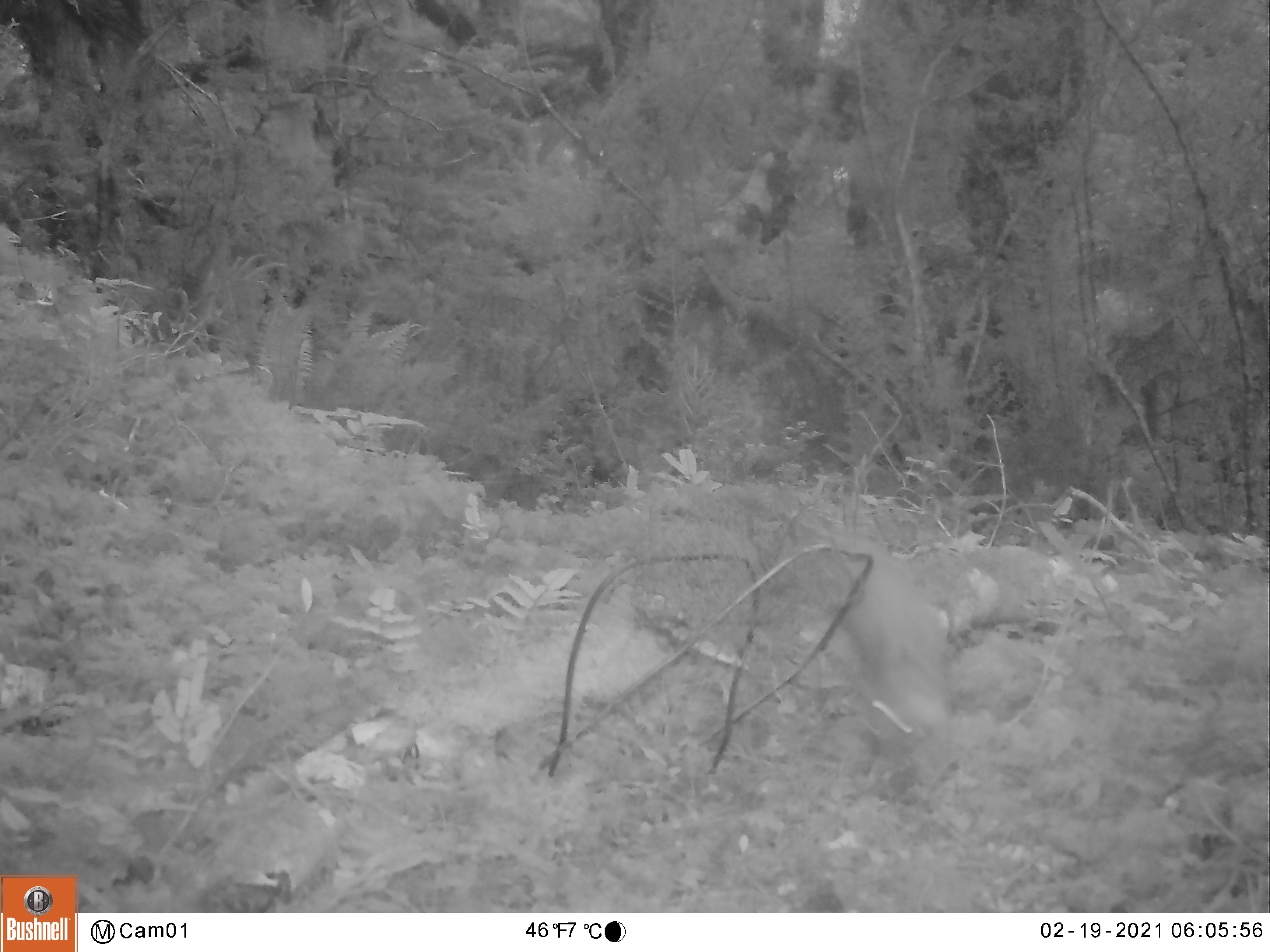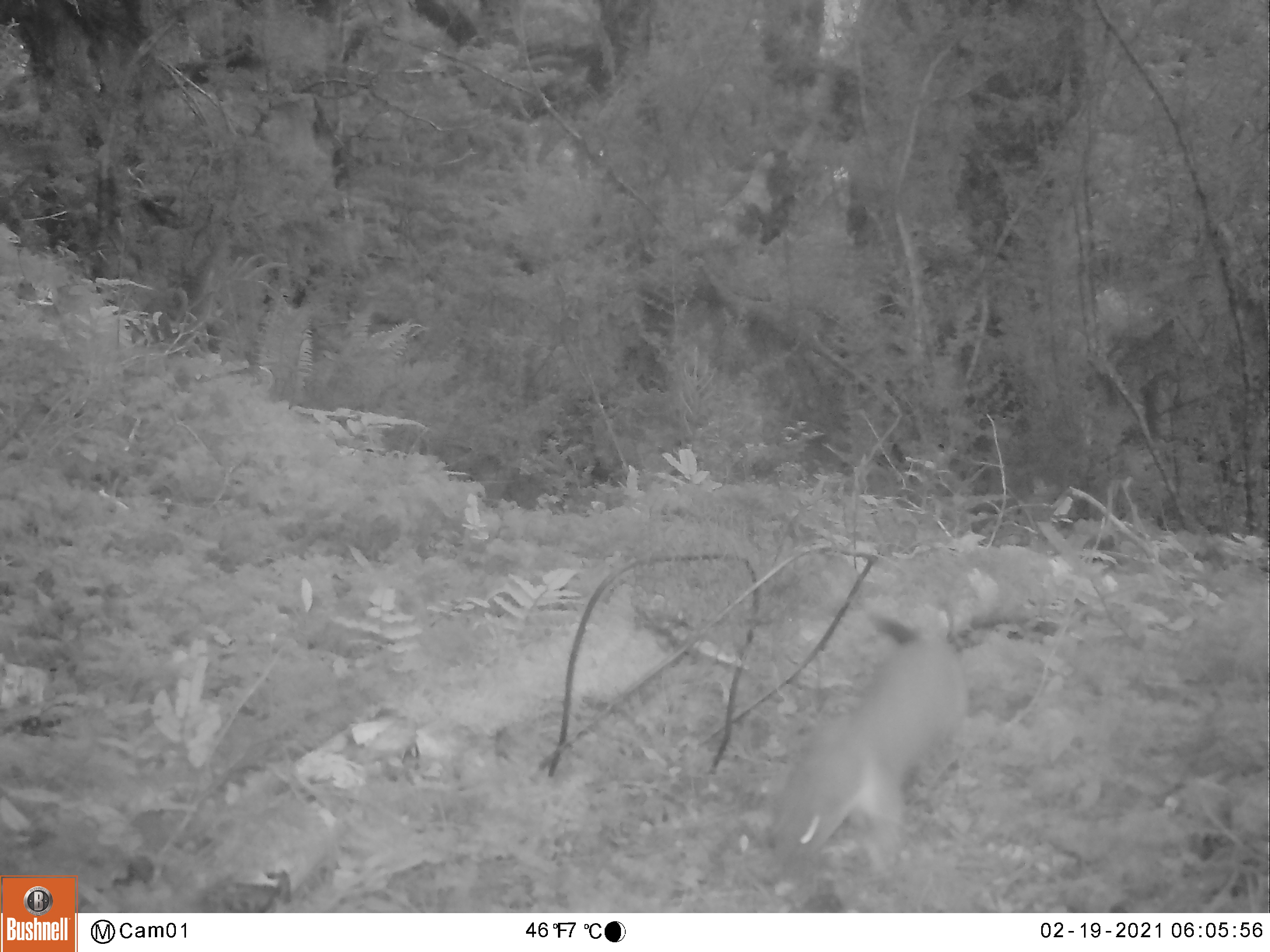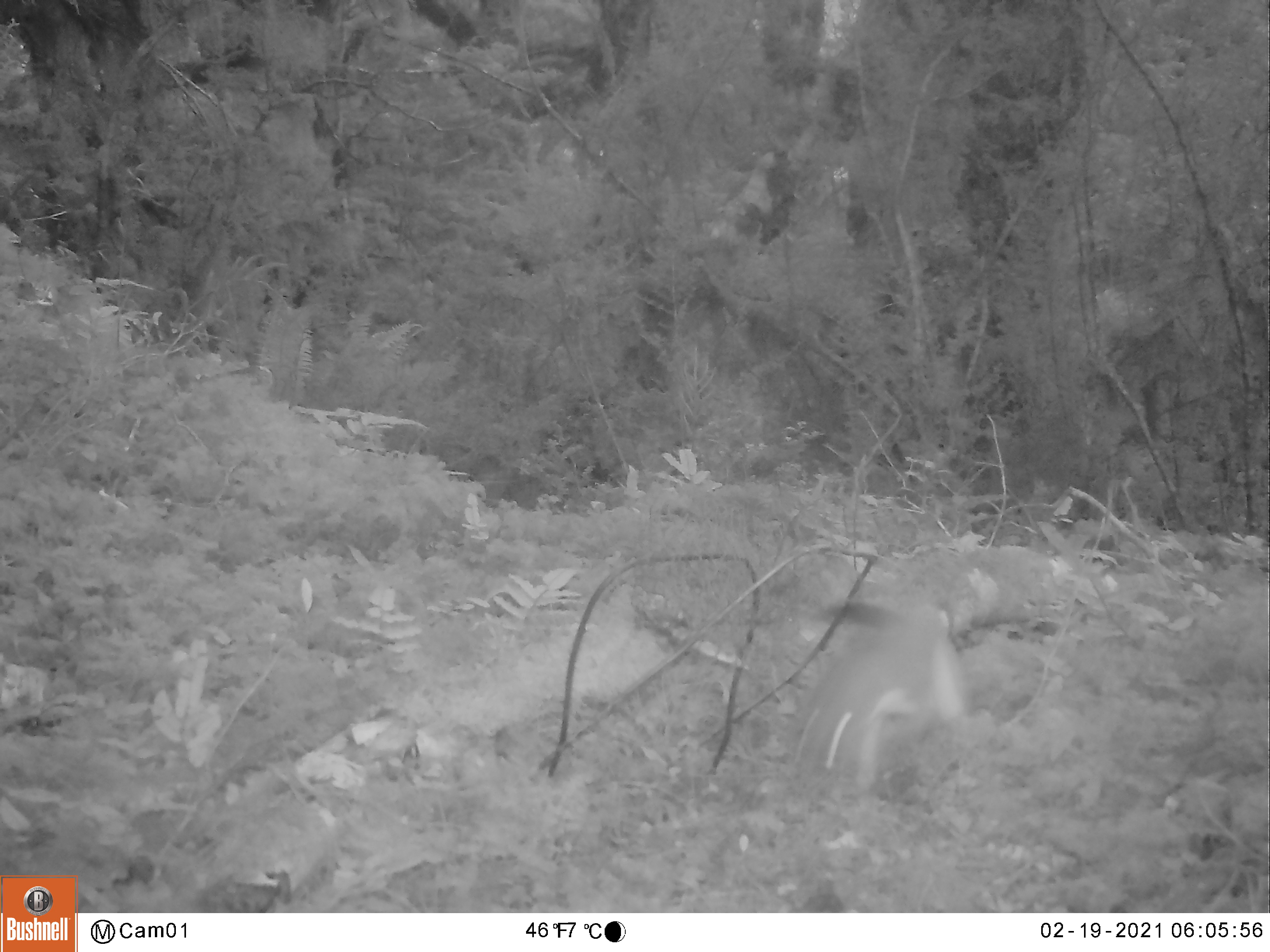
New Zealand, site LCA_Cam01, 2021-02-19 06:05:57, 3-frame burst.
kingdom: Animalia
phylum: Chordata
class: Mammalia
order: Carnivora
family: Mustelidae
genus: Mustela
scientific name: Mustela erminea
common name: stoat